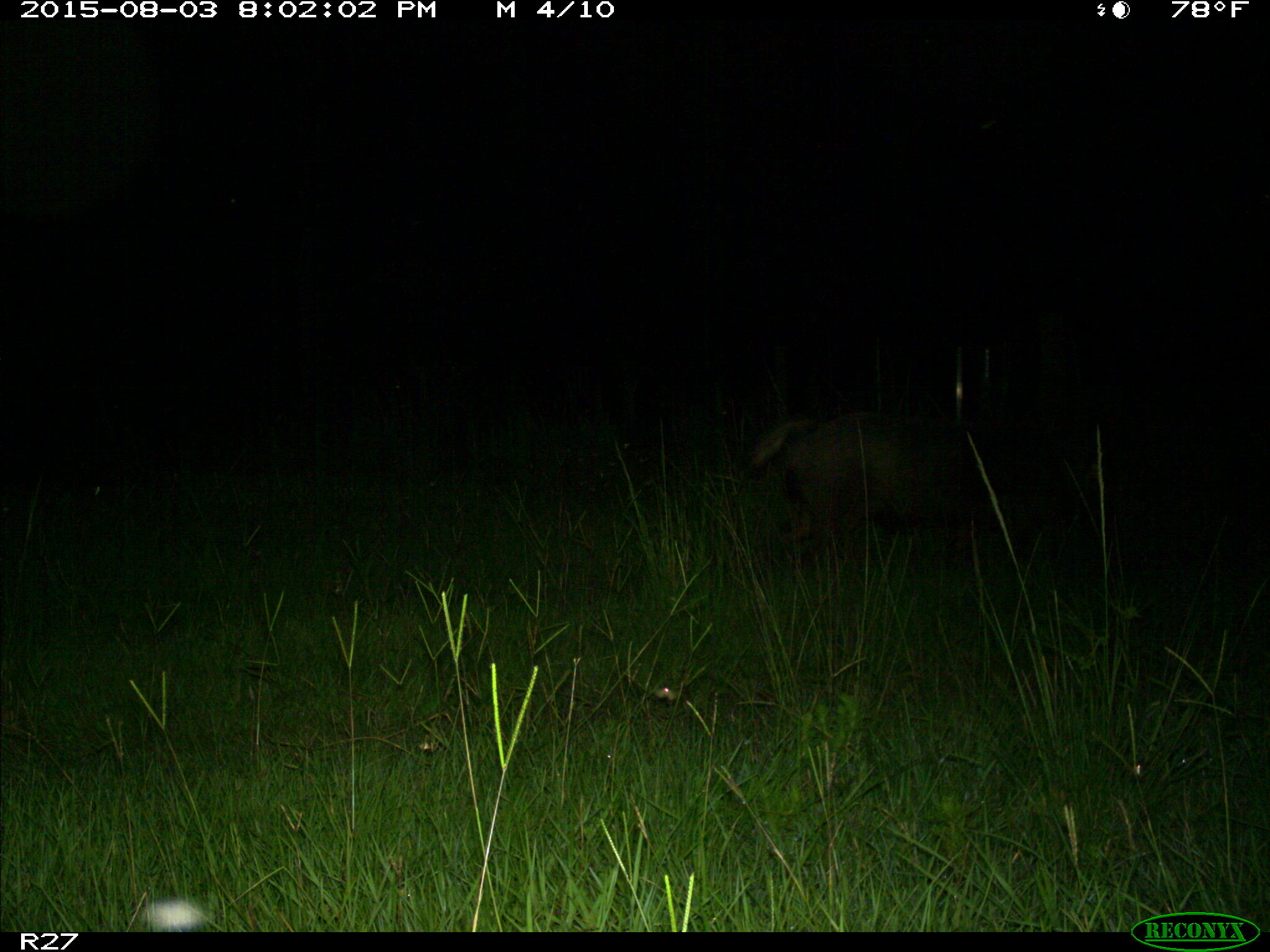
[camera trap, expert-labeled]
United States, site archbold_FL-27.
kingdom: Animalia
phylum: Chordata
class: Mammalia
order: Artiodactyla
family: Suidae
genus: Sus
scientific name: Sus scrofa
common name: wild boar